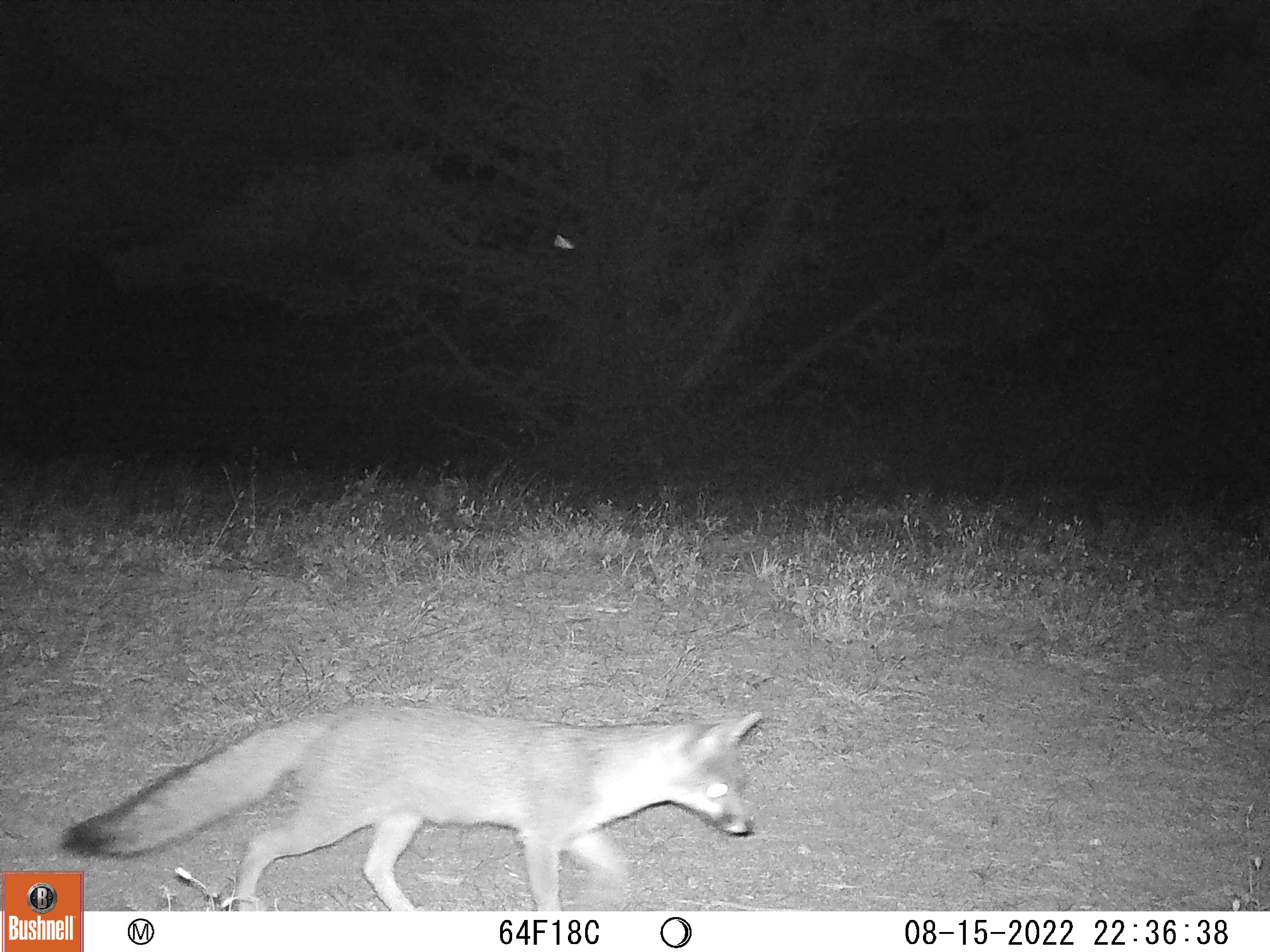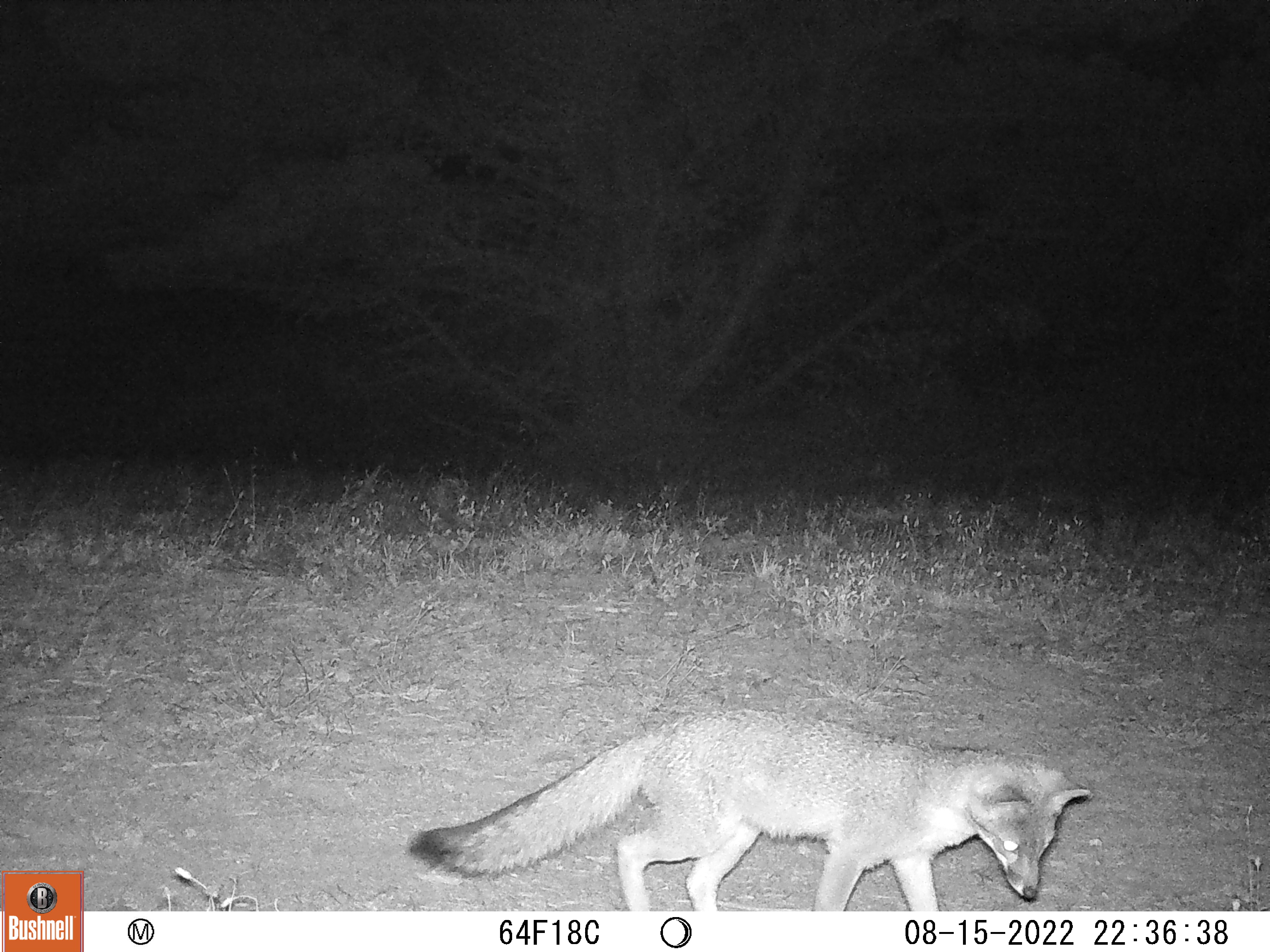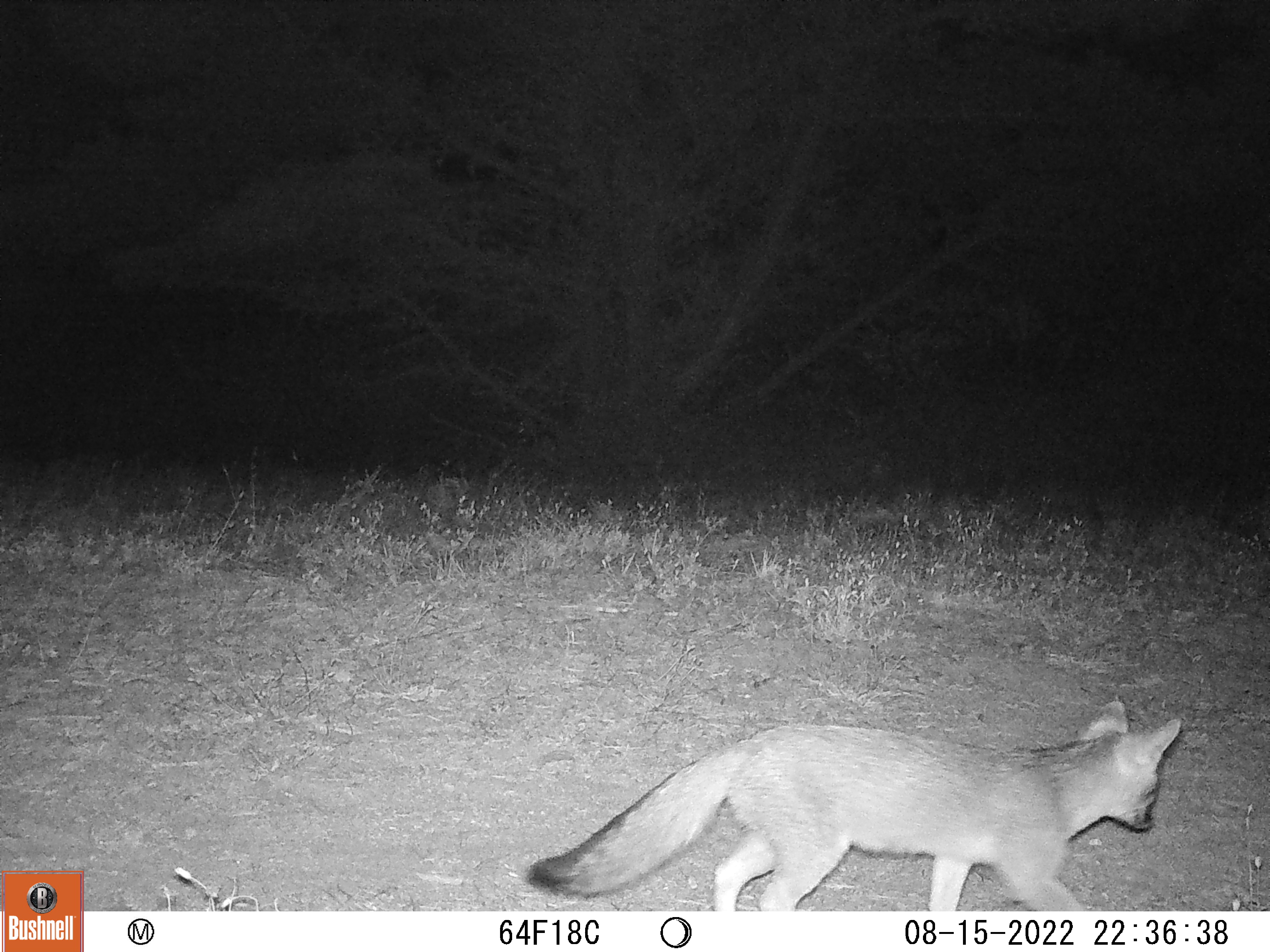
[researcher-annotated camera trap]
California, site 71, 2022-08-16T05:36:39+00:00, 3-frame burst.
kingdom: Animalia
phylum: Chordata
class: Mammalia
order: Carnivora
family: Canidae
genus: Urocyon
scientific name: Urocyon cinereoargenteus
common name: gray fox